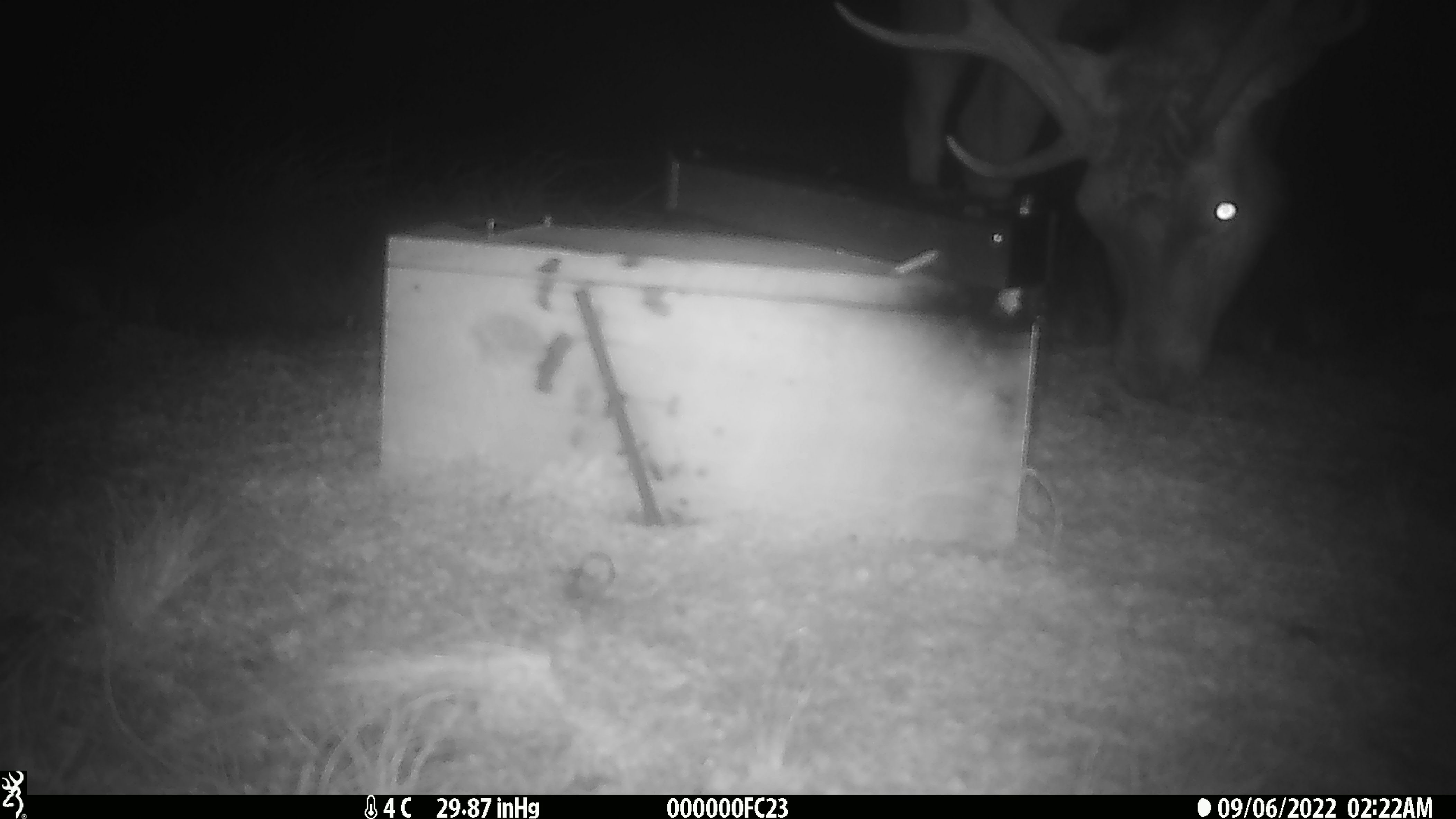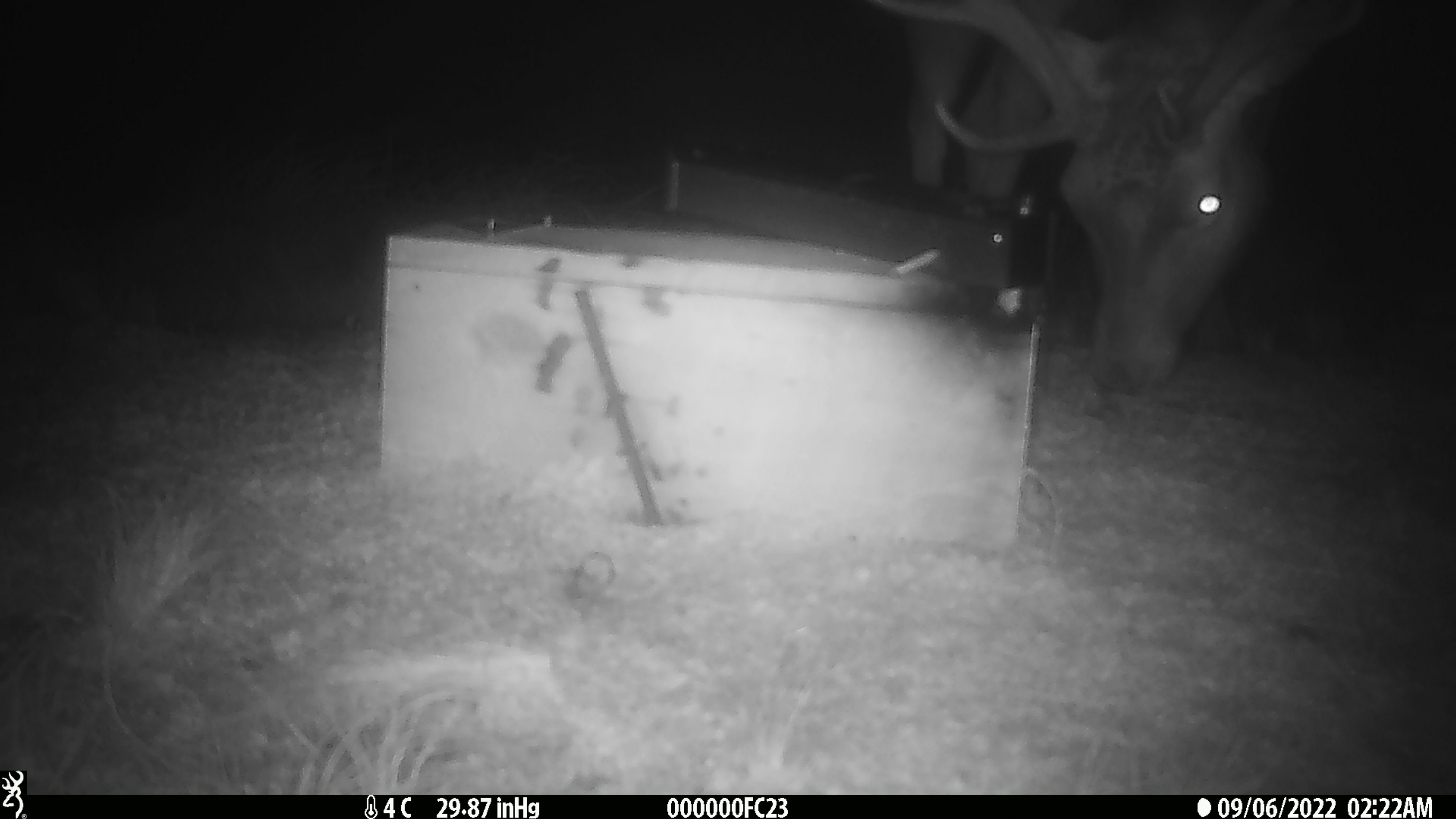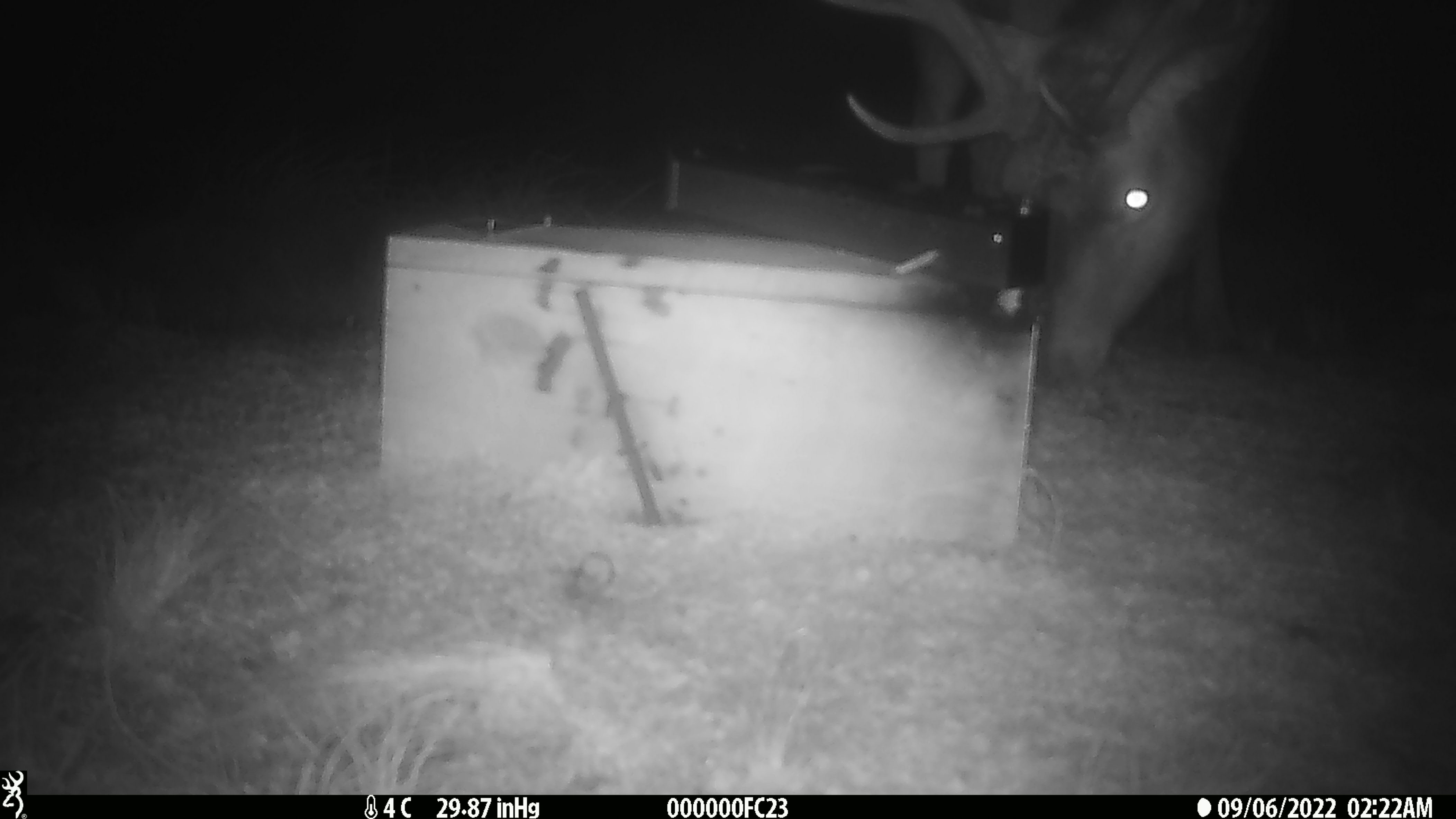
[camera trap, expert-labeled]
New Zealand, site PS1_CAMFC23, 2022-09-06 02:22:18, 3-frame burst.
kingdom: Animalia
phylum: Chordata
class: Mammalia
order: Artiodactyla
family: Cervidae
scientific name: Cervidae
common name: deer